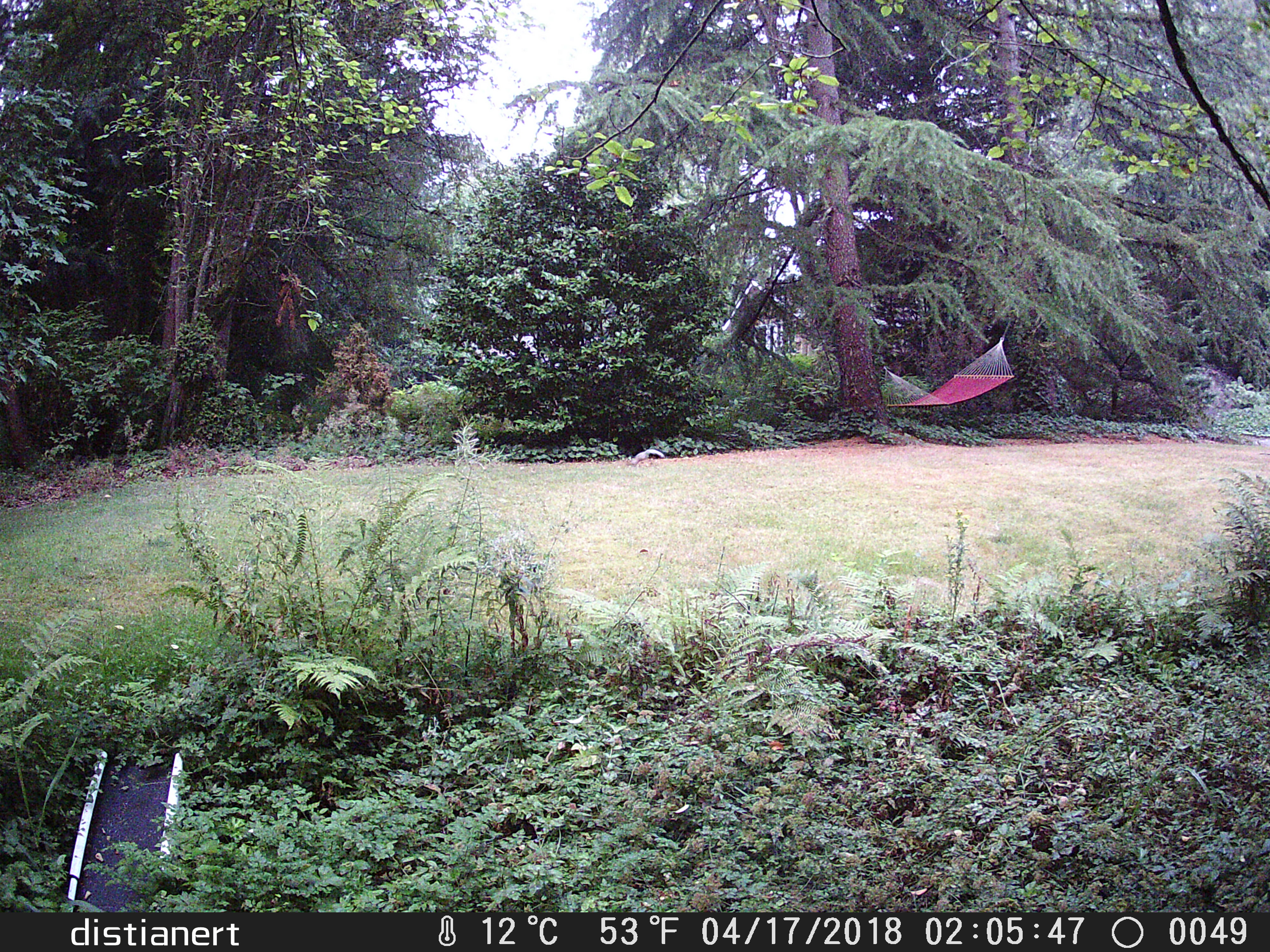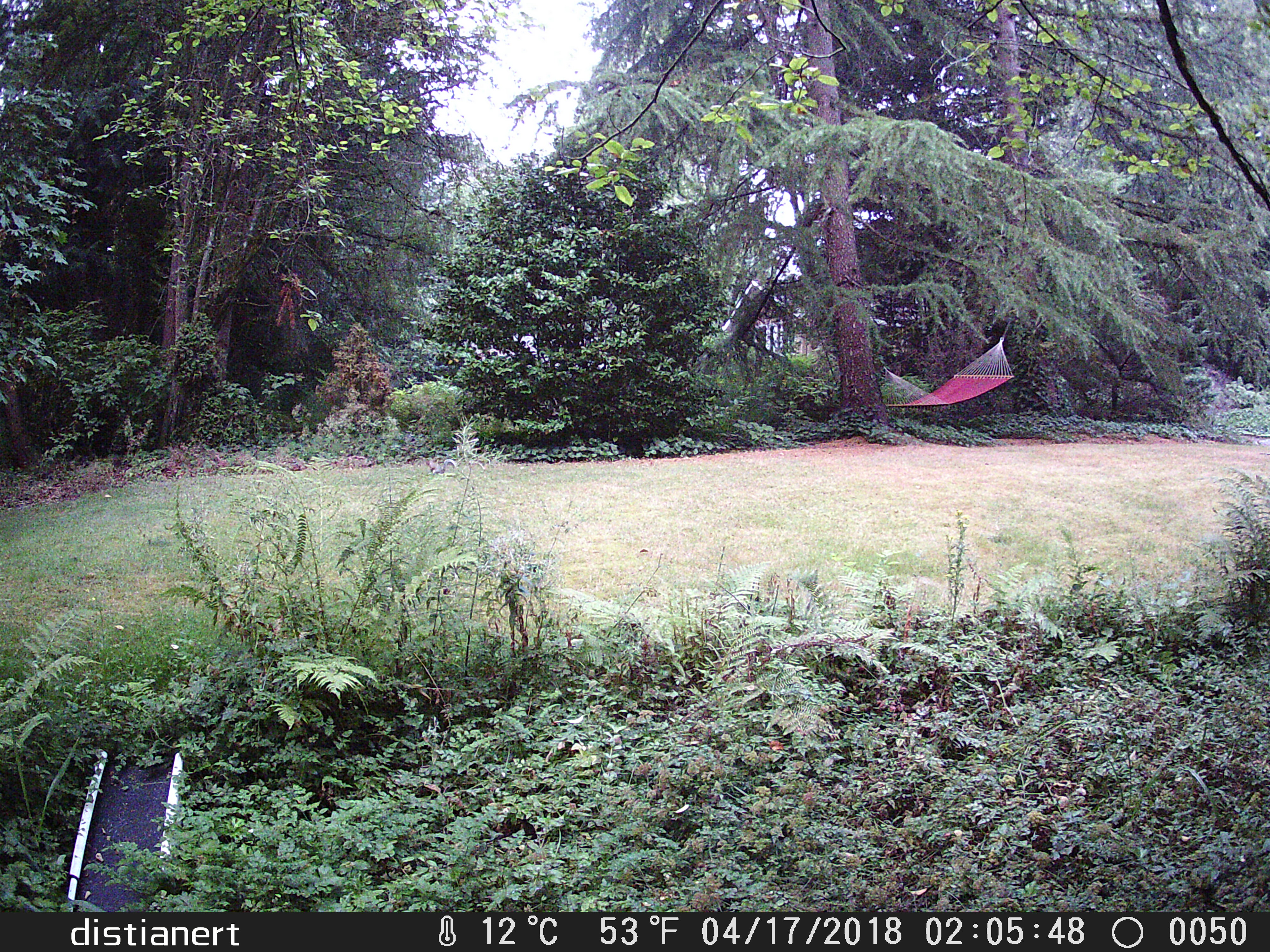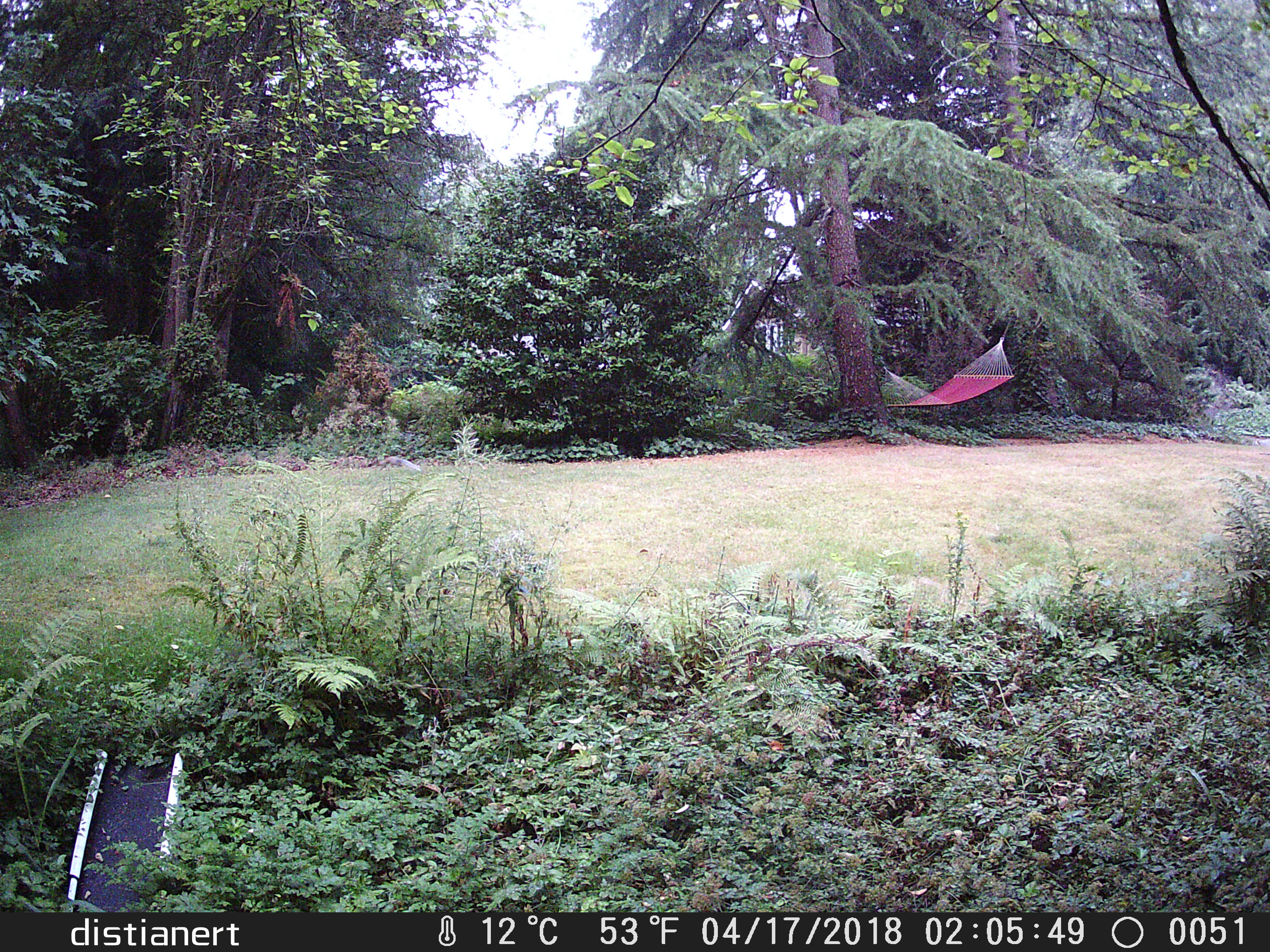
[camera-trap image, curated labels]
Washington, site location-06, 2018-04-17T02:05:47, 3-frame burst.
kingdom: Animalia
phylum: Chordata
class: Mammalia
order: Rodentia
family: Sciuridae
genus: Sciurus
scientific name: Sciurus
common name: squirrel